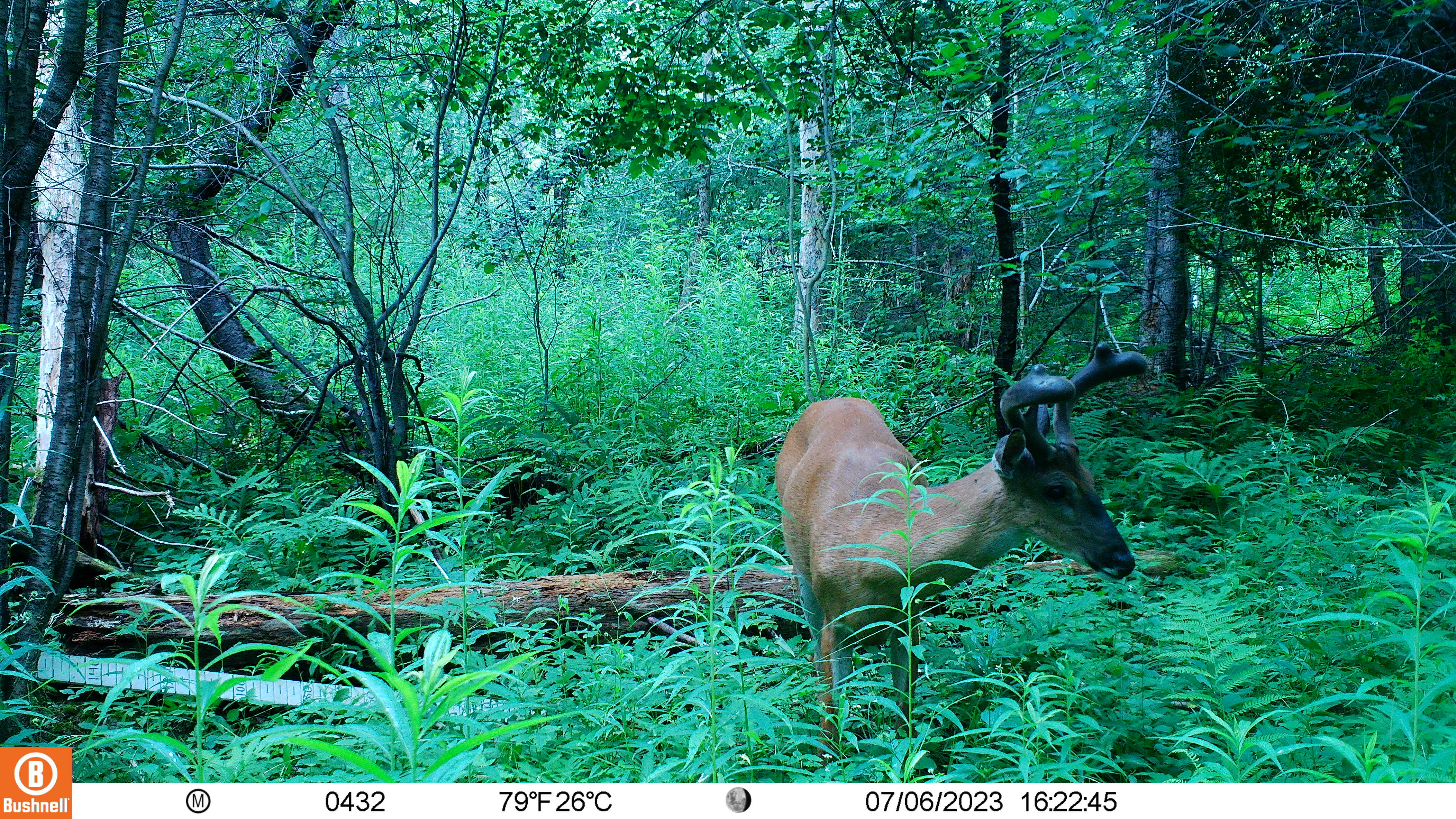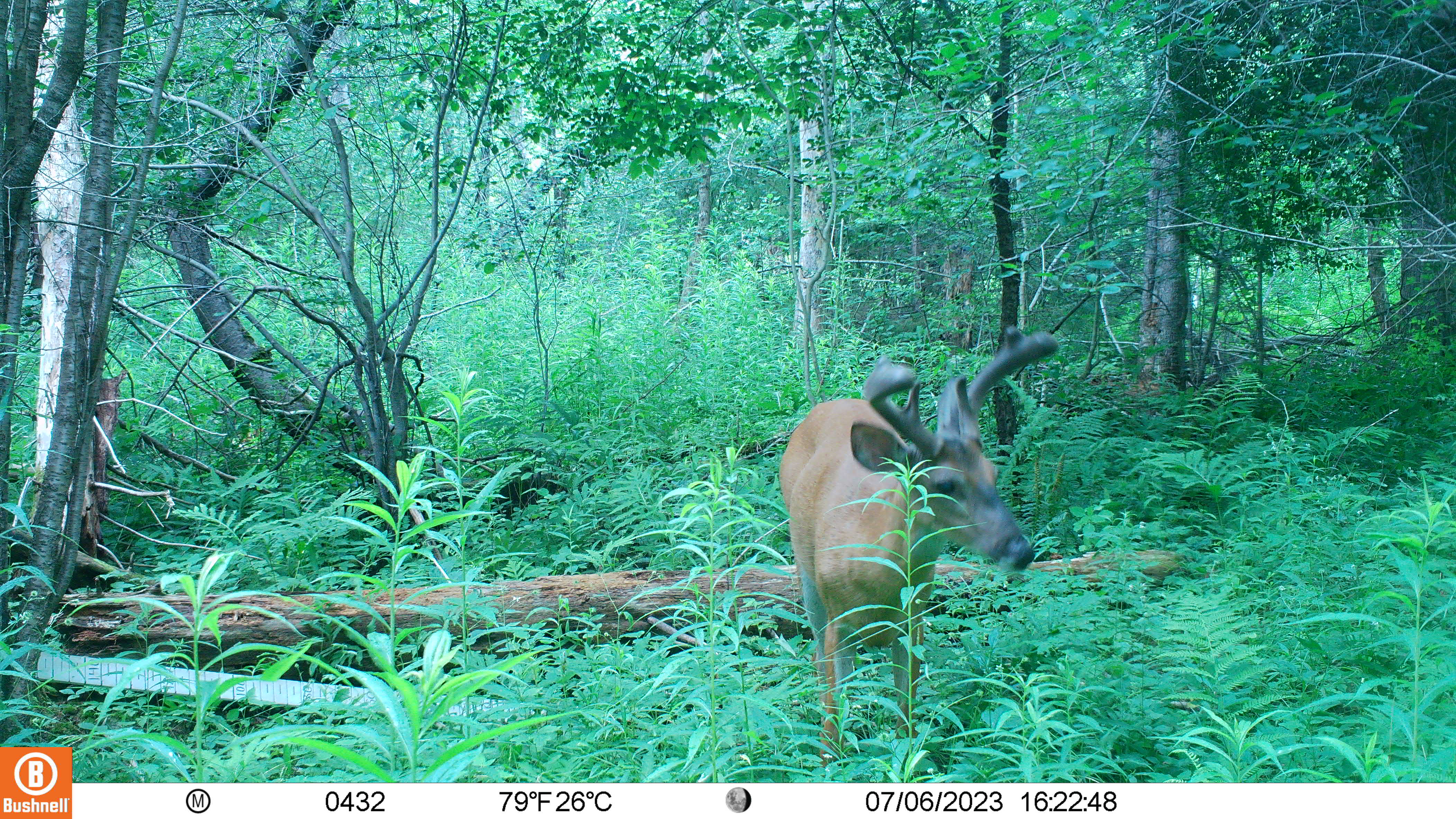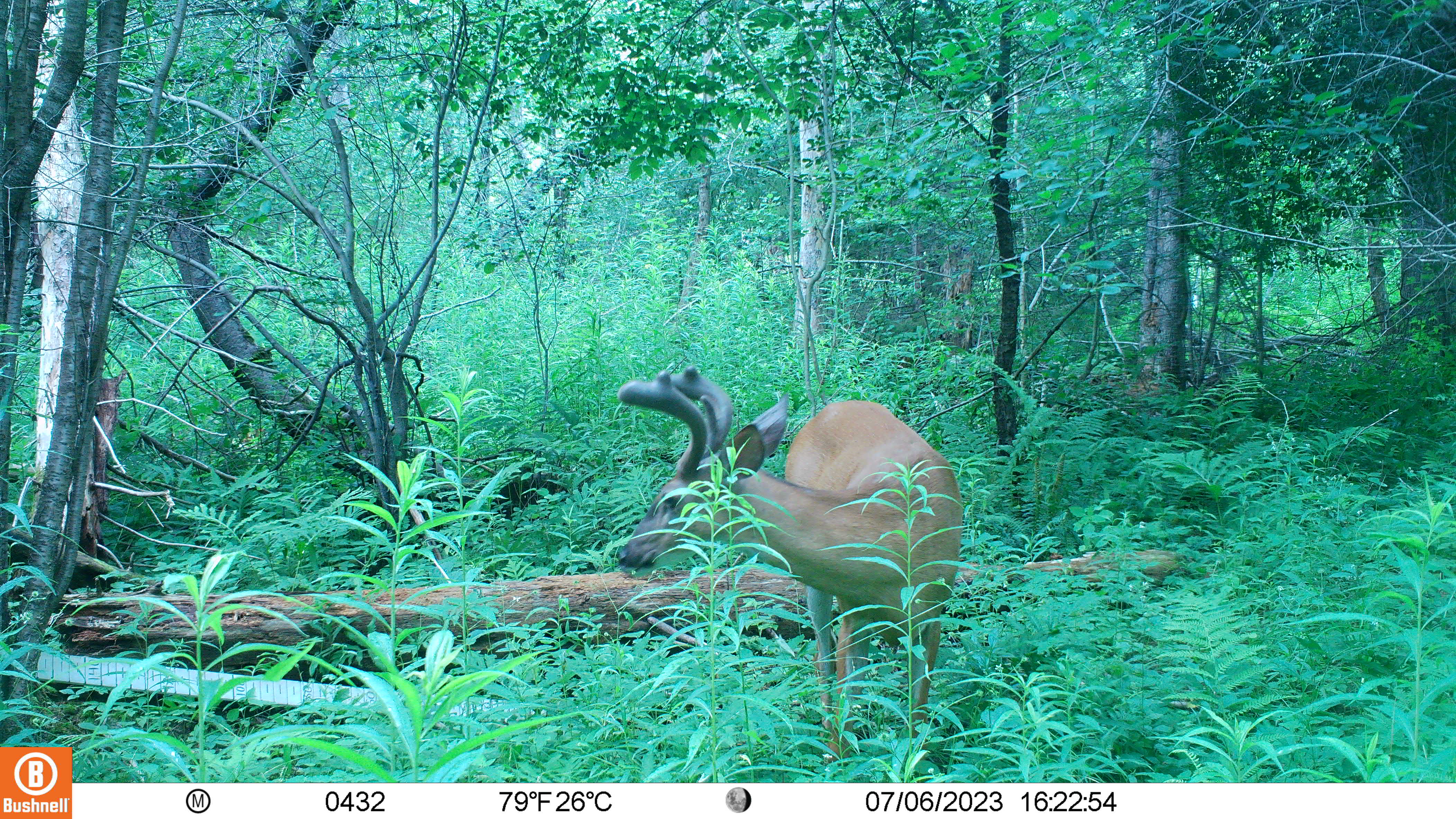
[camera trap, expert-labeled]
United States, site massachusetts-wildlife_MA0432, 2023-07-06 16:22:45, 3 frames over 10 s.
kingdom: Animalia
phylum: Chordata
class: Mammalia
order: Artiodactyla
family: Cervidae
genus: Odocoileus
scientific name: Odocoileus virginianus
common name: white-tailed deer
White-tailed deer (Odocoileus virginianus).